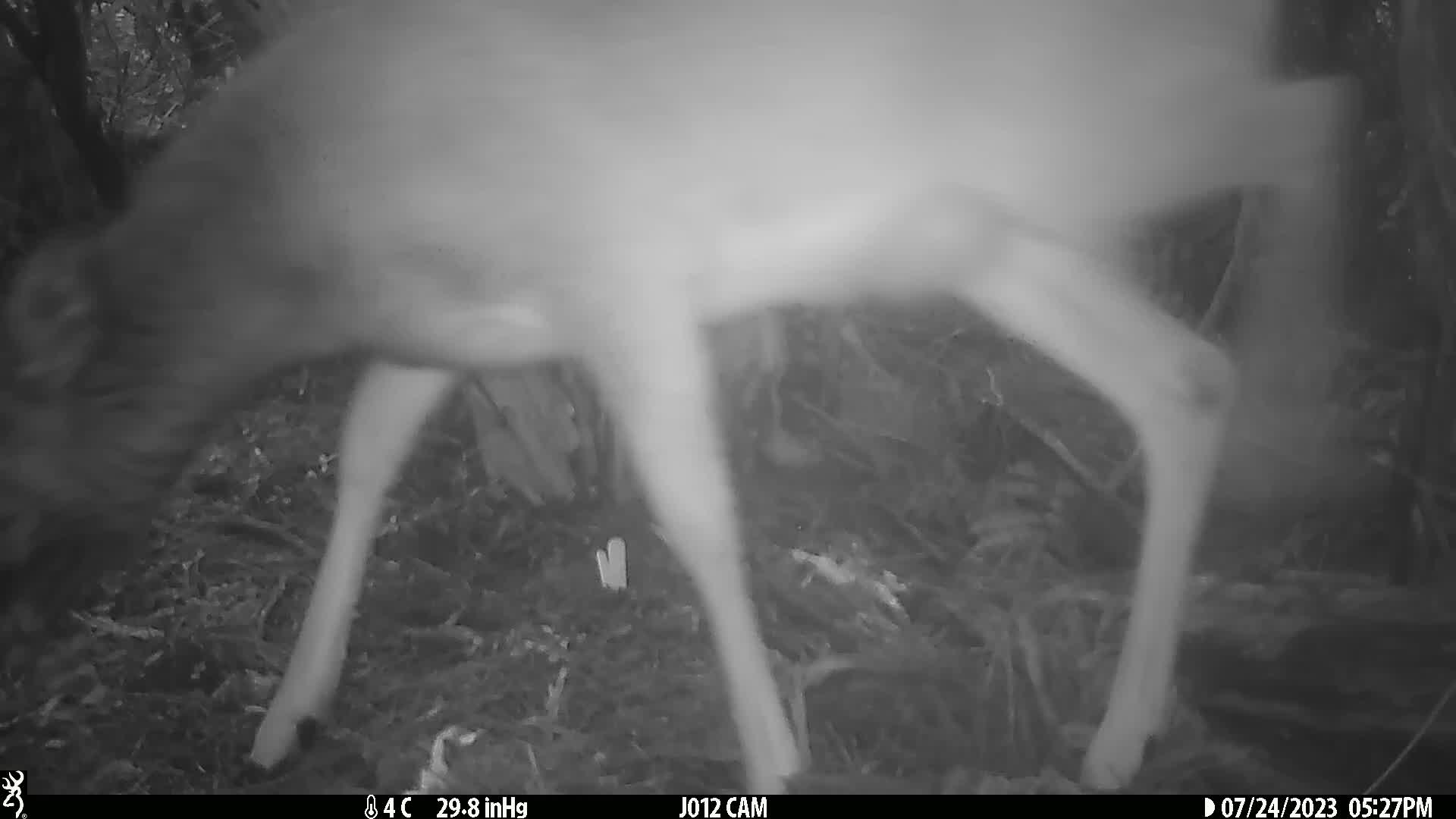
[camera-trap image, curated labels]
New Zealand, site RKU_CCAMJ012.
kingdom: Animalia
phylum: Chordata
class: Mammalia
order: Artiodactyla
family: Cervidae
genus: Odocoileus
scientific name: Odocoileus virginianus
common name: white-tailed deer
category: white tailed deer